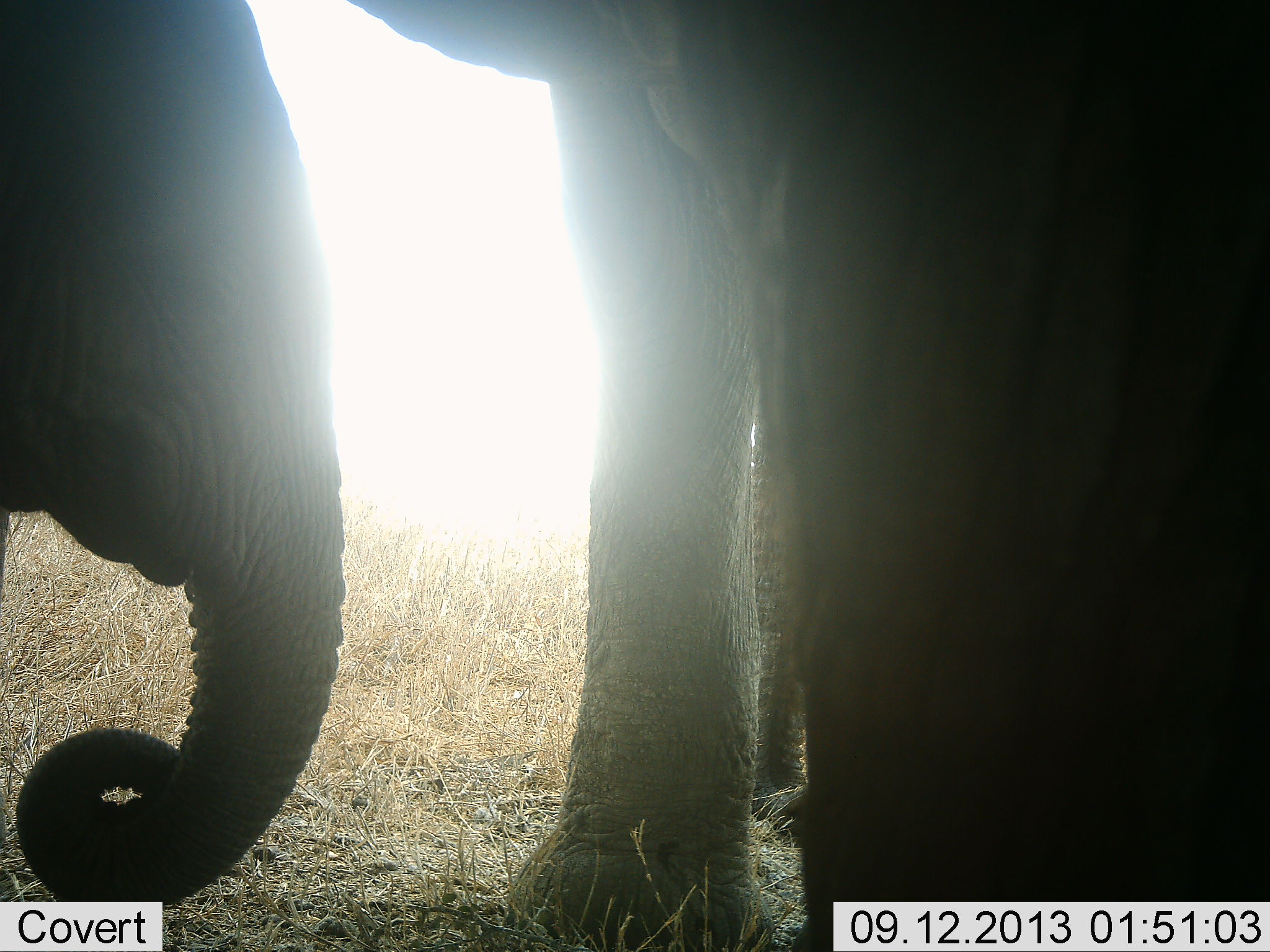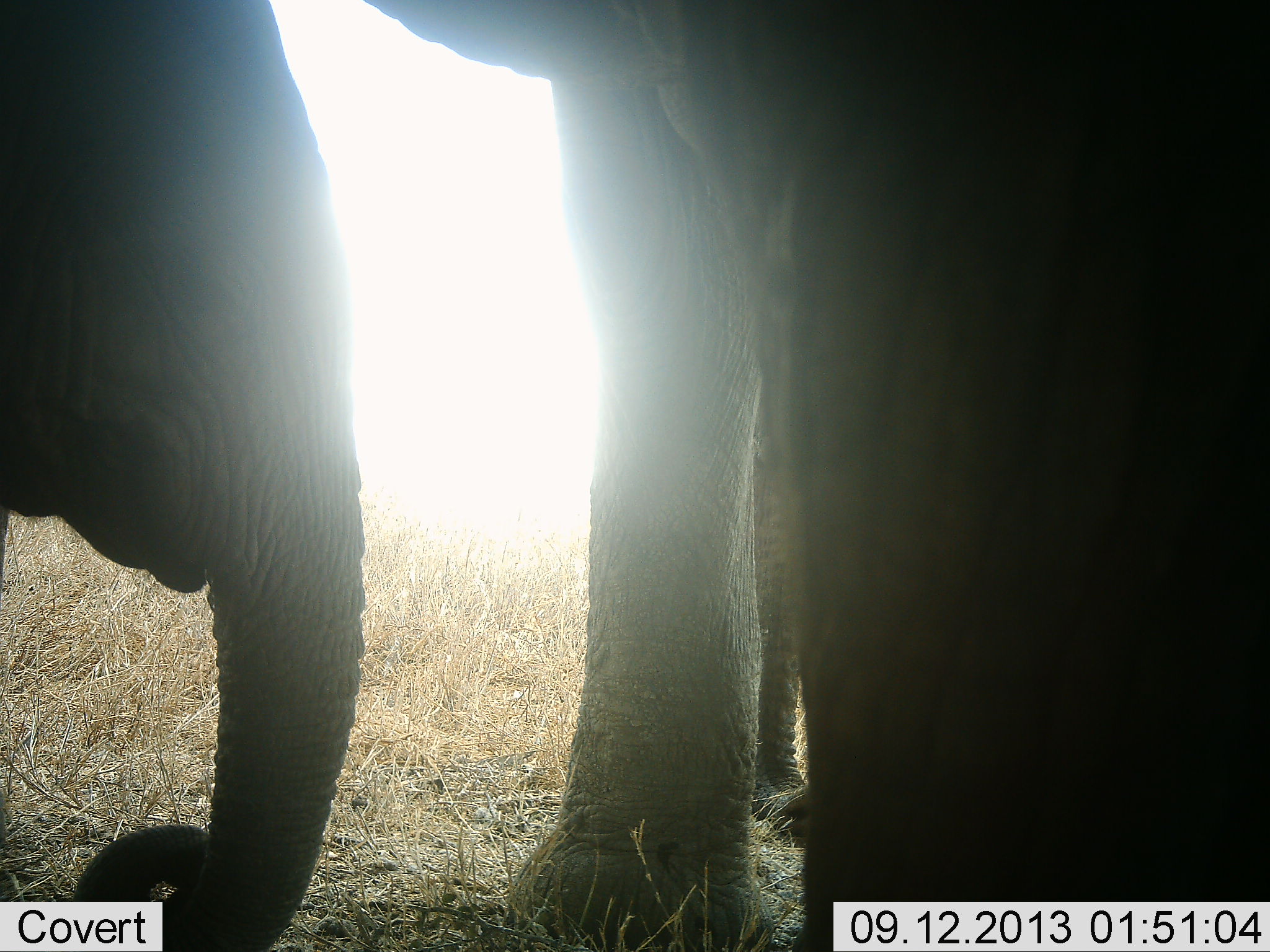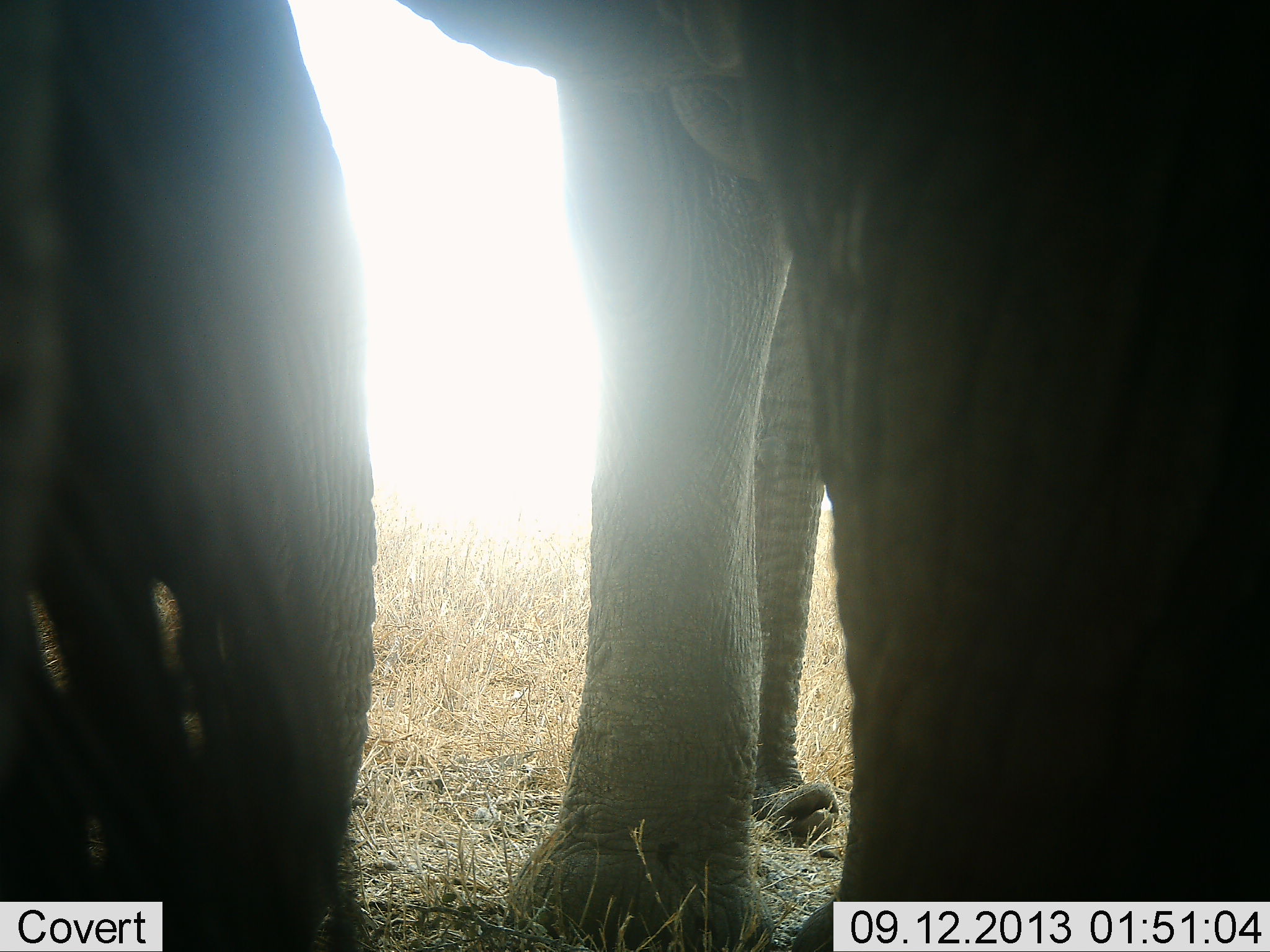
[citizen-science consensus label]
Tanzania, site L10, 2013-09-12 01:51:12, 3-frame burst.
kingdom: Animalia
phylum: Chordata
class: Mammalia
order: Proboscidea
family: Elephantidae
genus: Loxodonta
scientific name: Loxodonta africana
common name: african bush elephant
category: elephant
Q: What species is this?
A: Elephant (african bush elephant) (Loxodonta africana).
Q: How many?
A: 2.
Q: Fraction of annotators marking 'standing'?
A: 100%.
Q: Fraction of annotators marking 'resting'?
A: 0%.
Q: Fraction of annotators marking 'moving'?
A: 0%.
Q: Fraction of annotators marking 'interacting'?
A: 10%.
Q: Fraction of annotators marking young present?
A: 80%.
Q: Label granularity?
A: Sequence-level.